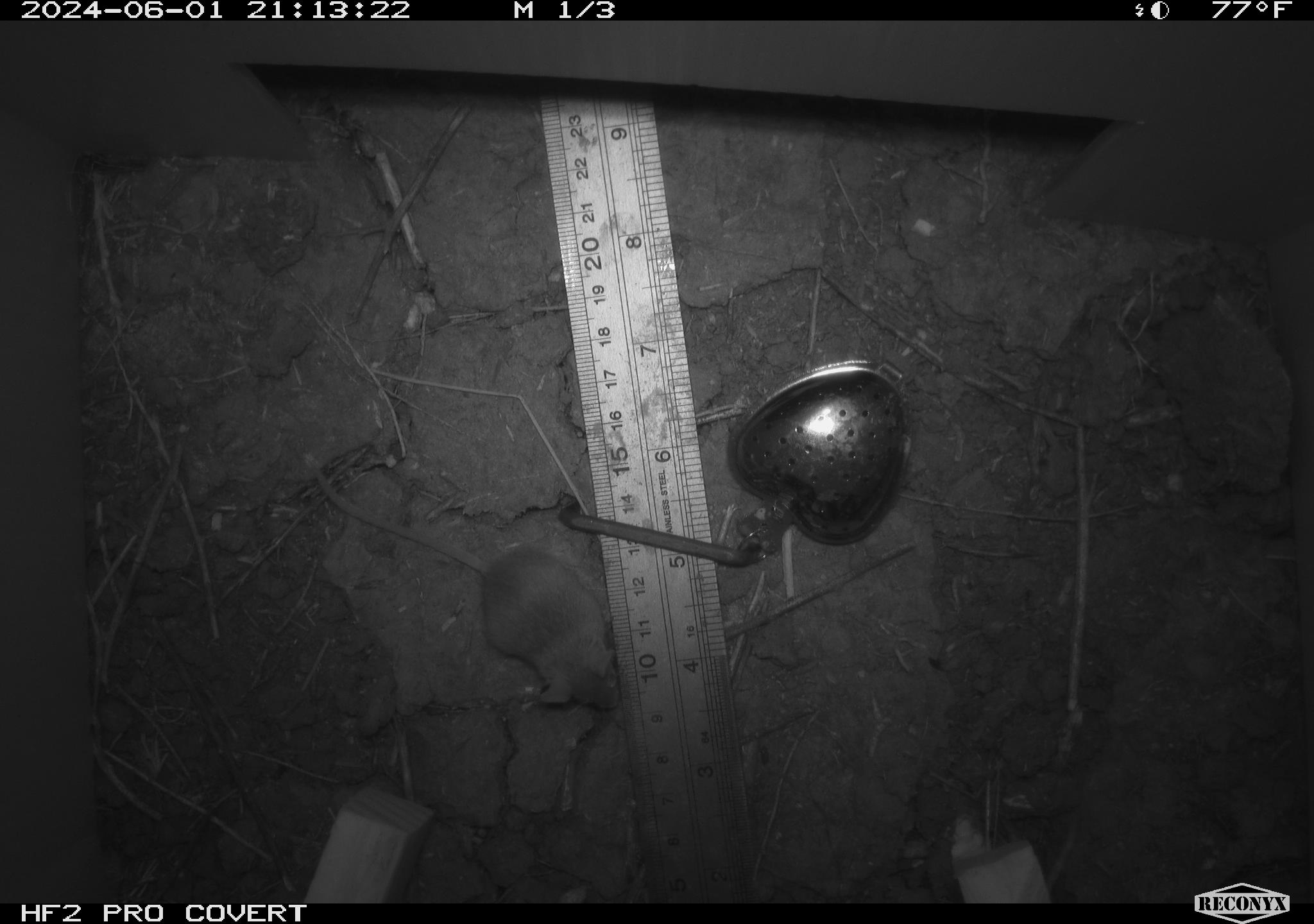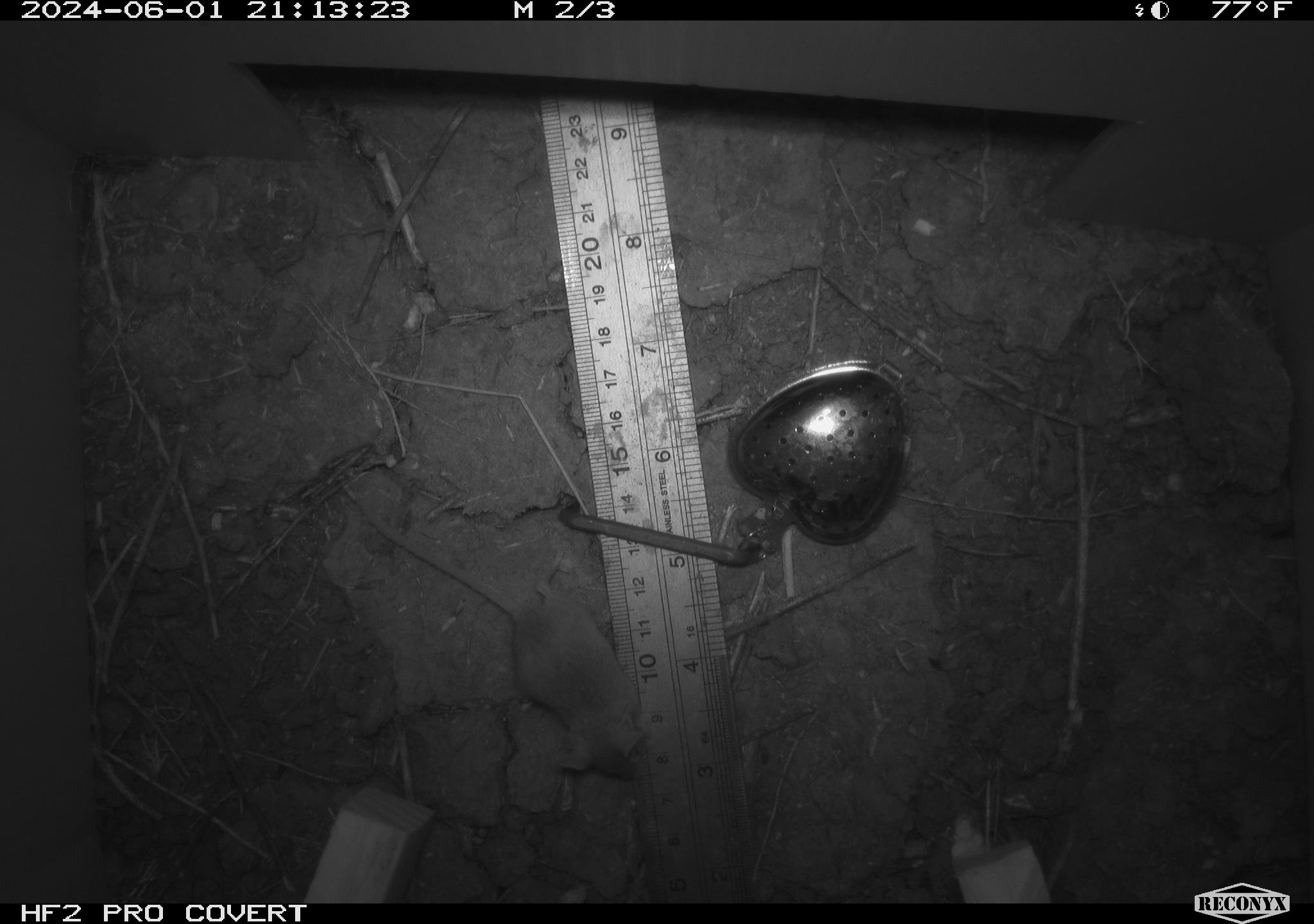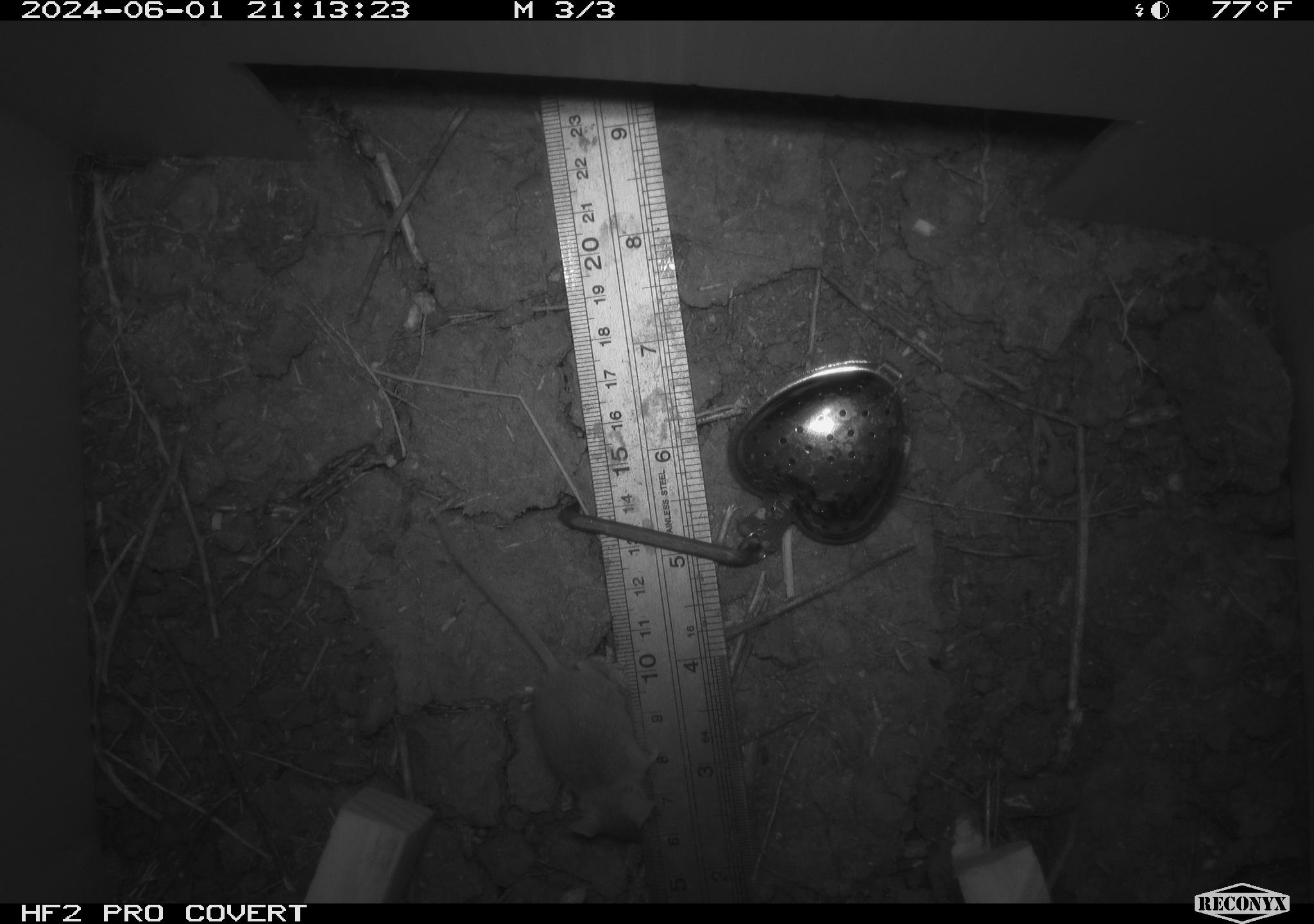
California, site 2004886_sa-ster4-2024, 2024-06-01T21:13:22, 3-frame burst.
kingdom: Animalia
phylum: Chordata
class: Mammalia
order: Rodentia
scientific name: Rodentia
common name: mouse species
Mouse species (Rodentia).